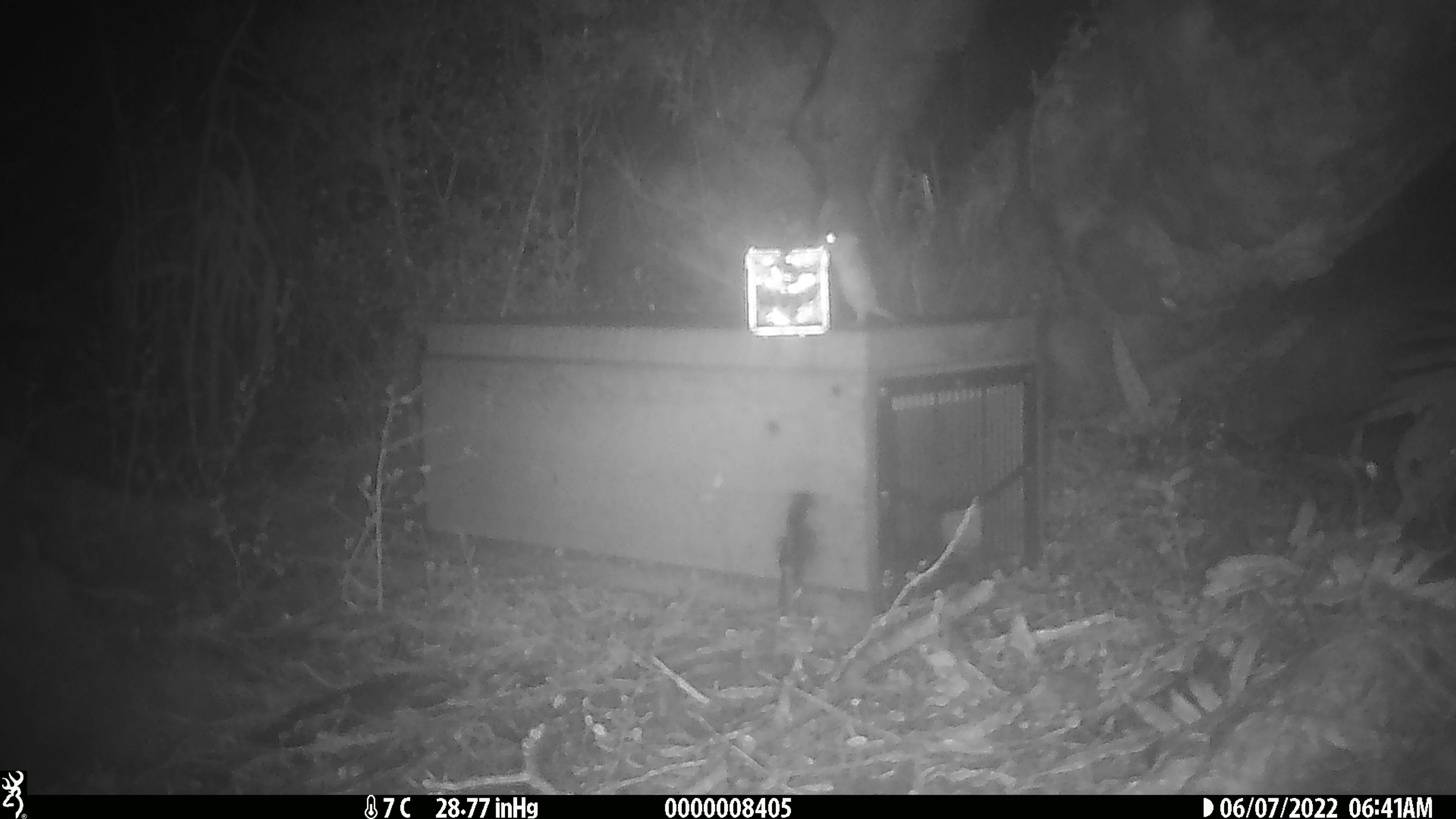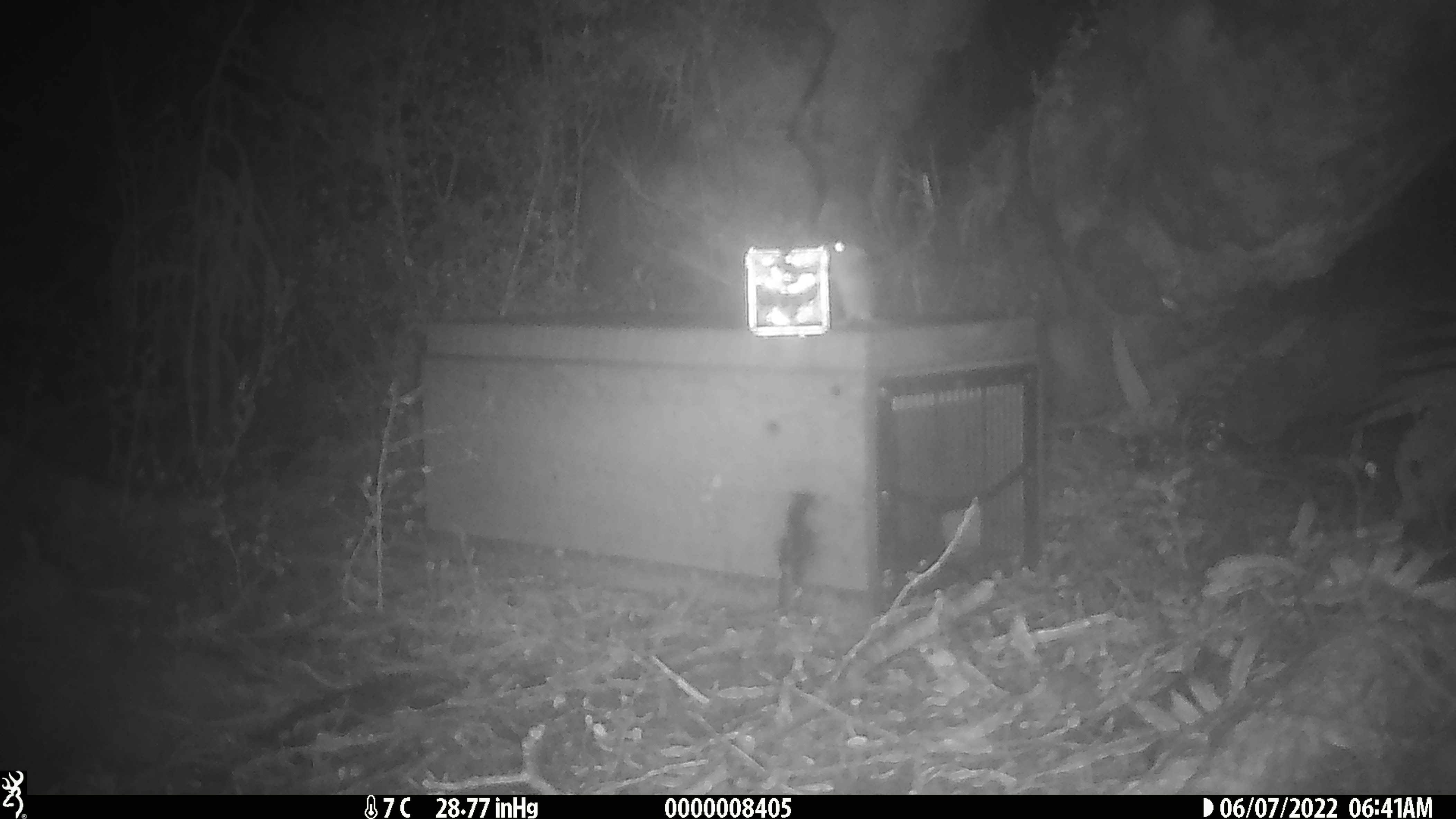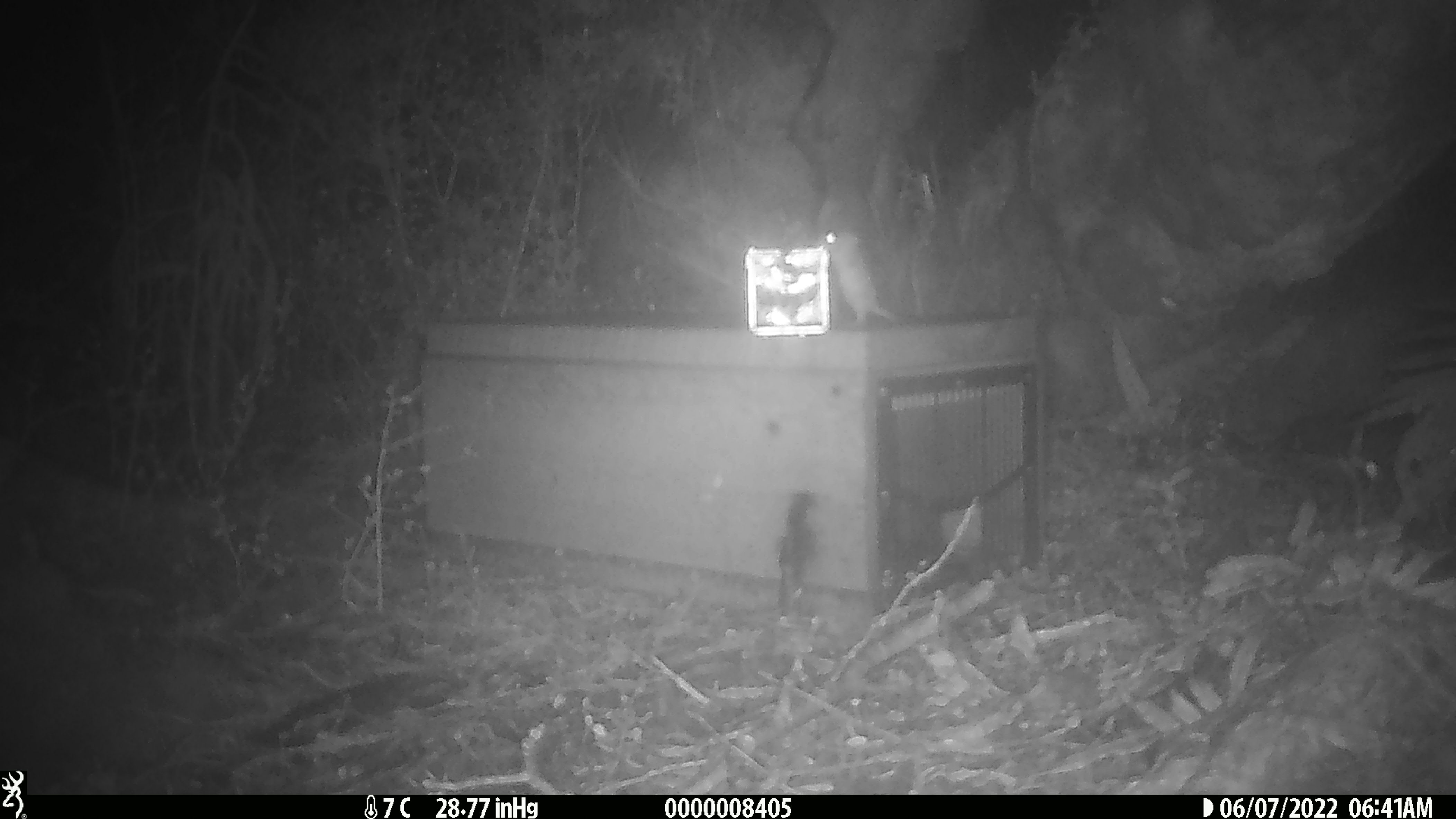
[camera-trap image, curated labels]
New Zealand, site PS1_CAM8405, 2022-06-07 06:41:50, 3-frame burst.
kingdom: Animalia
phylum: Chordata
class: Mammalia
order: Rodentia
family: Muridae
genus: Mus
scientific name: Mus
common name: mouse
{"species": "mouse (Mus)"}